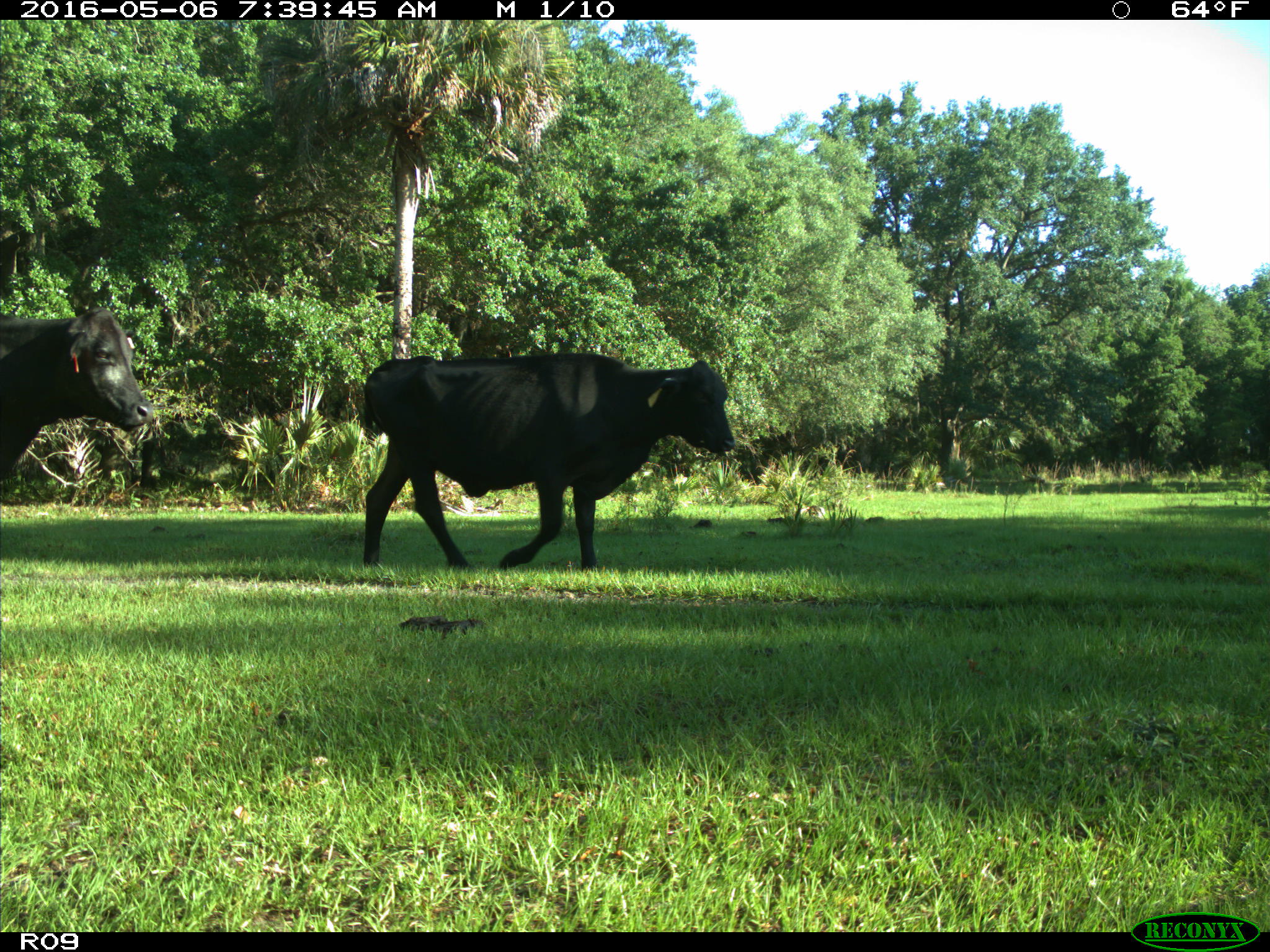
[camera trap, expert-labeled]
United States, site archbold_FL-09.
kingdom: Animalia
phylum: Chordata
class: Mammalia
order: Artiodactyla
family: Bovidae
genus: Bos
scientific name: Bos taurus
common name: domestic cow